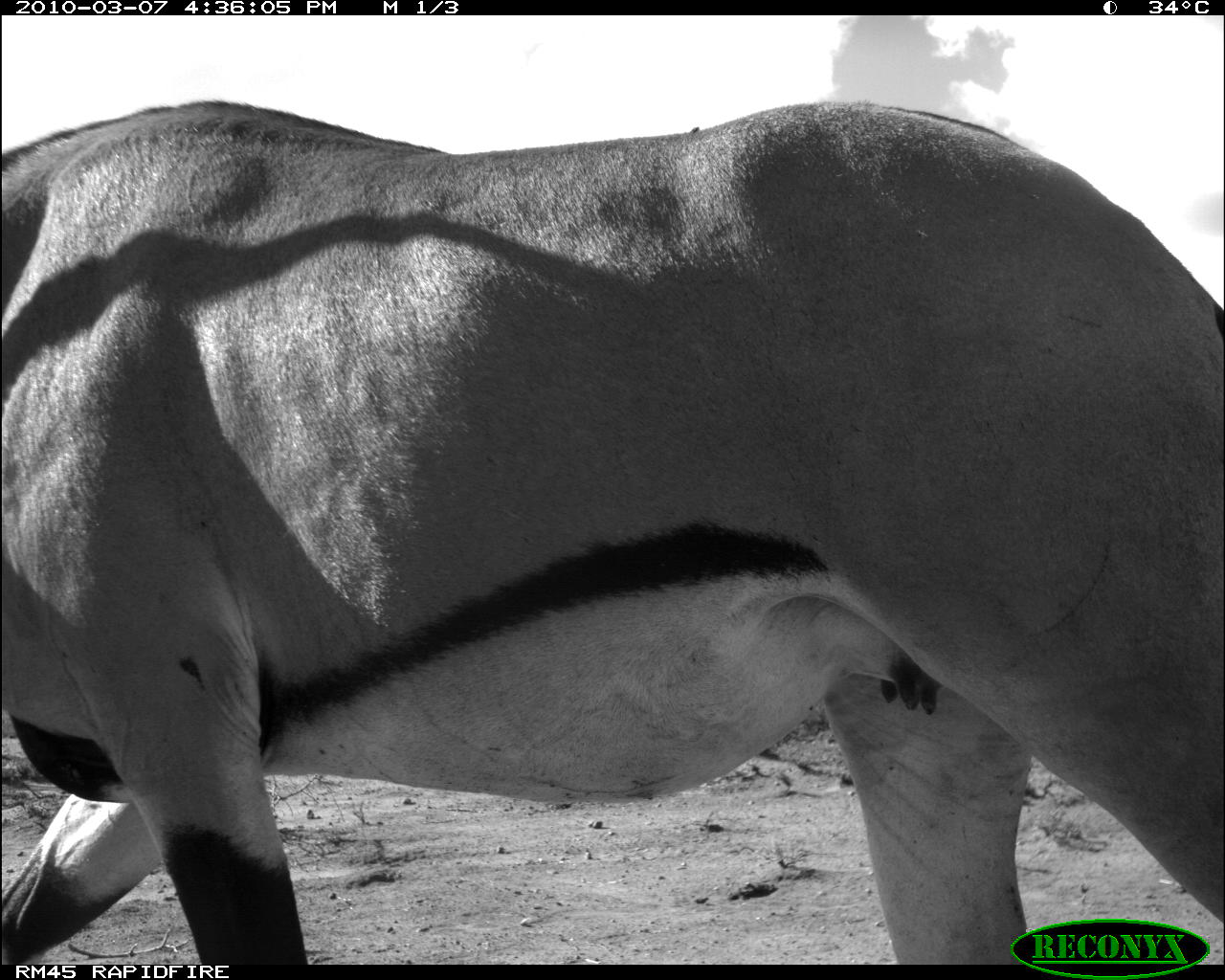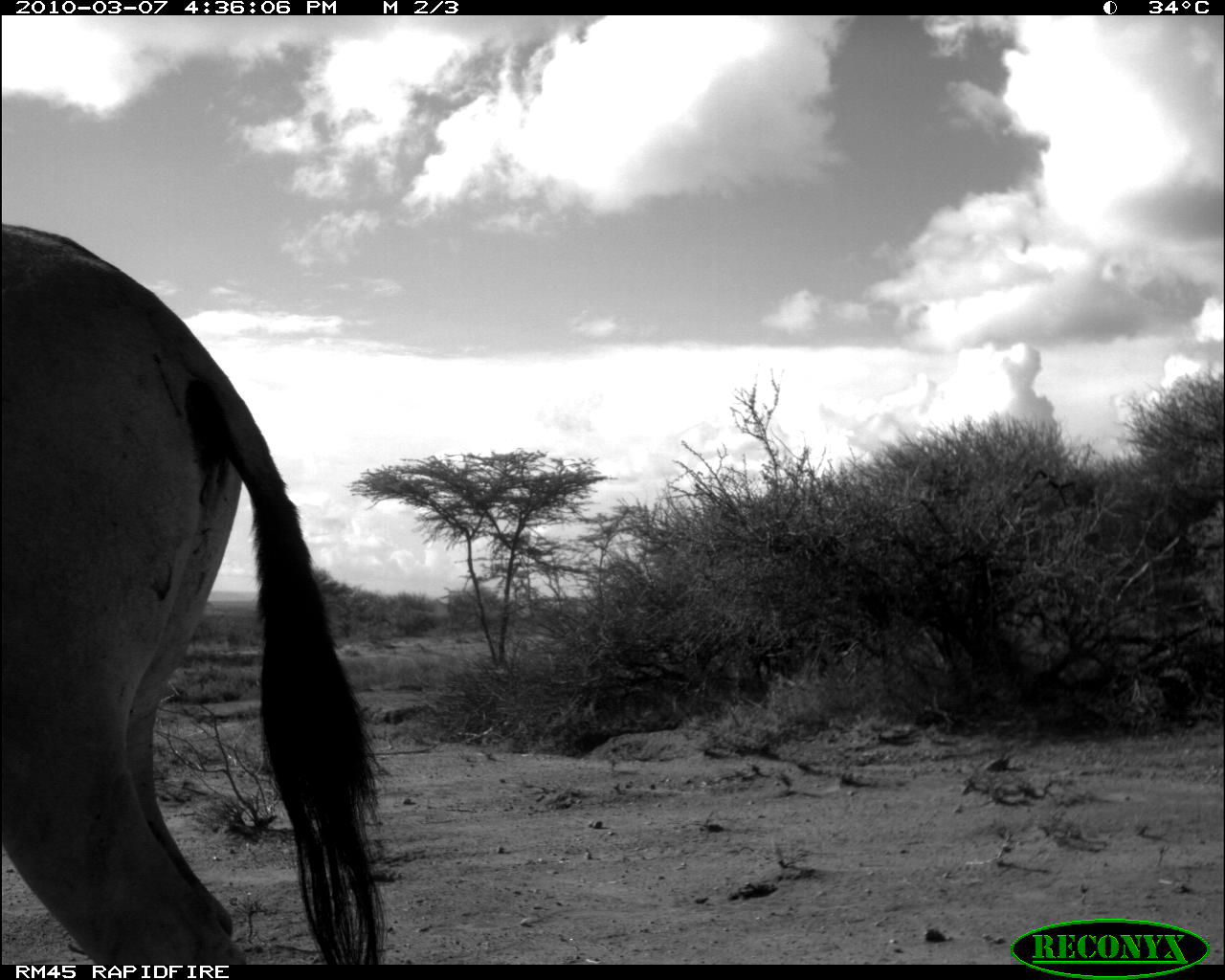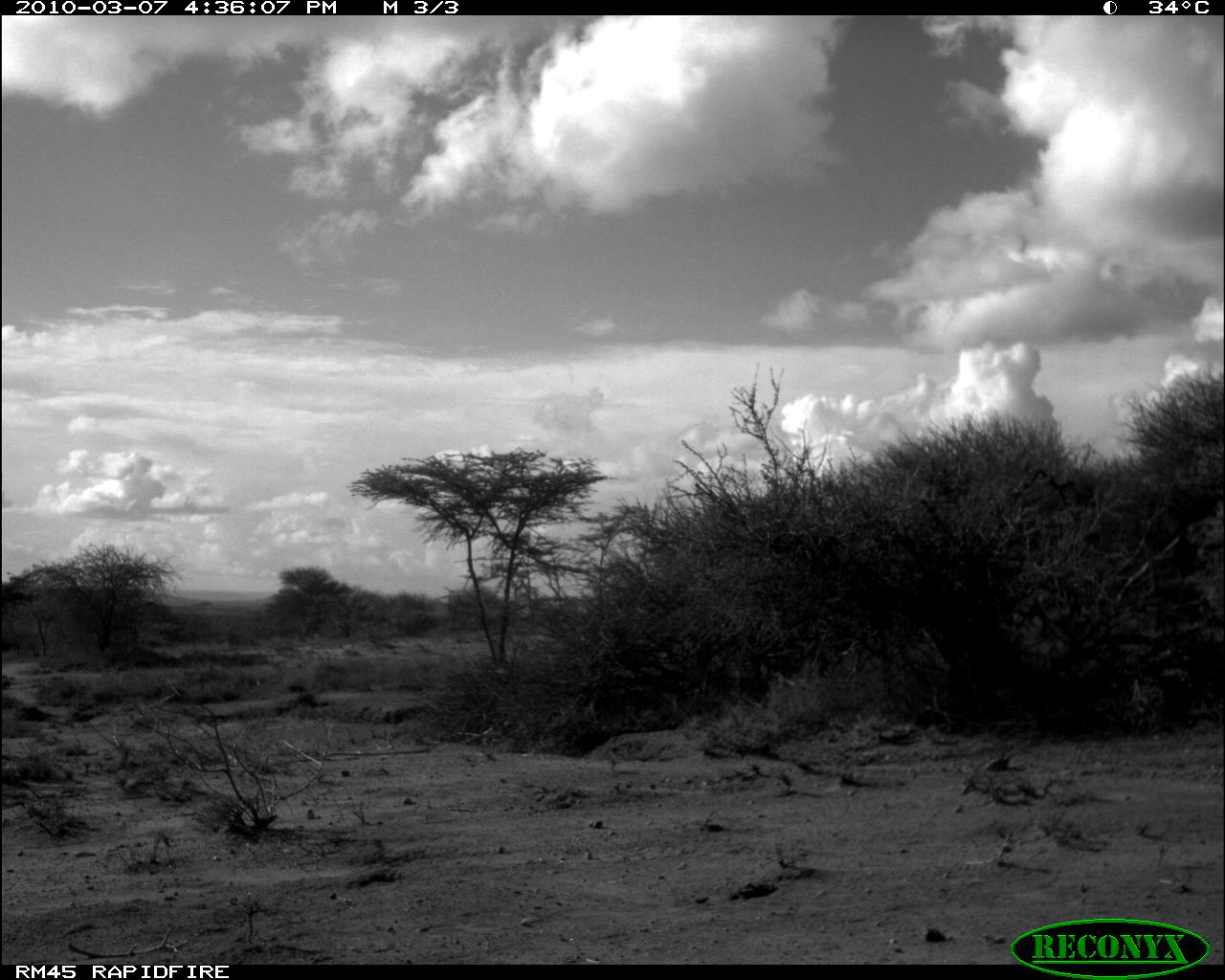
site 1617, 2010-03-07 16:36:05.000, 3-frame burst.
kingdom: Animalia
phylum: Chordata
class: Mammalia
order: Artiodactyla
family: Bovidae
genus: Oryx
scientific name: Oryx beisa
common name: east african oryx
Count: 1.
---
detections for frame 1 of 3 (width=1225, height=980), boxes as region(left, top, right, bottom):
oryx beisa: region(0, 92, 1225, 964)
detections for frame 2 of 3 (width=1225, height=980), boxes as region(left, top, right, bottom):
oryx beisa: region(0, 227, 388, 963)